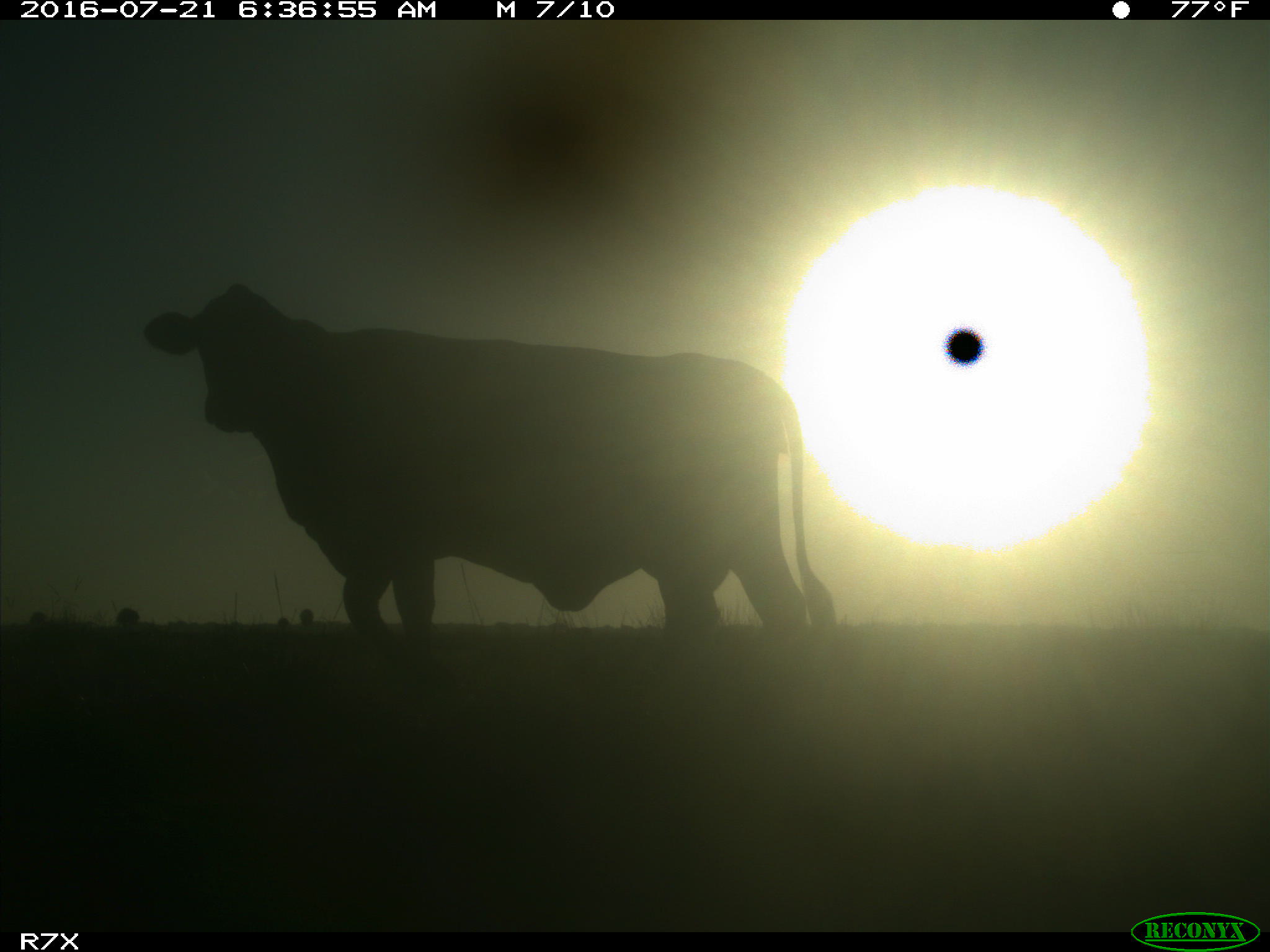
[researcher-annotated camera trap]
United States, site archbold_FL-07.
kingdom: Animalia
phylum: Chordata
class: Mammalia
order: Artiodactyla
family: Bovidae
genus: Bos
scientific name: Bos taurus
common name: domestic cow